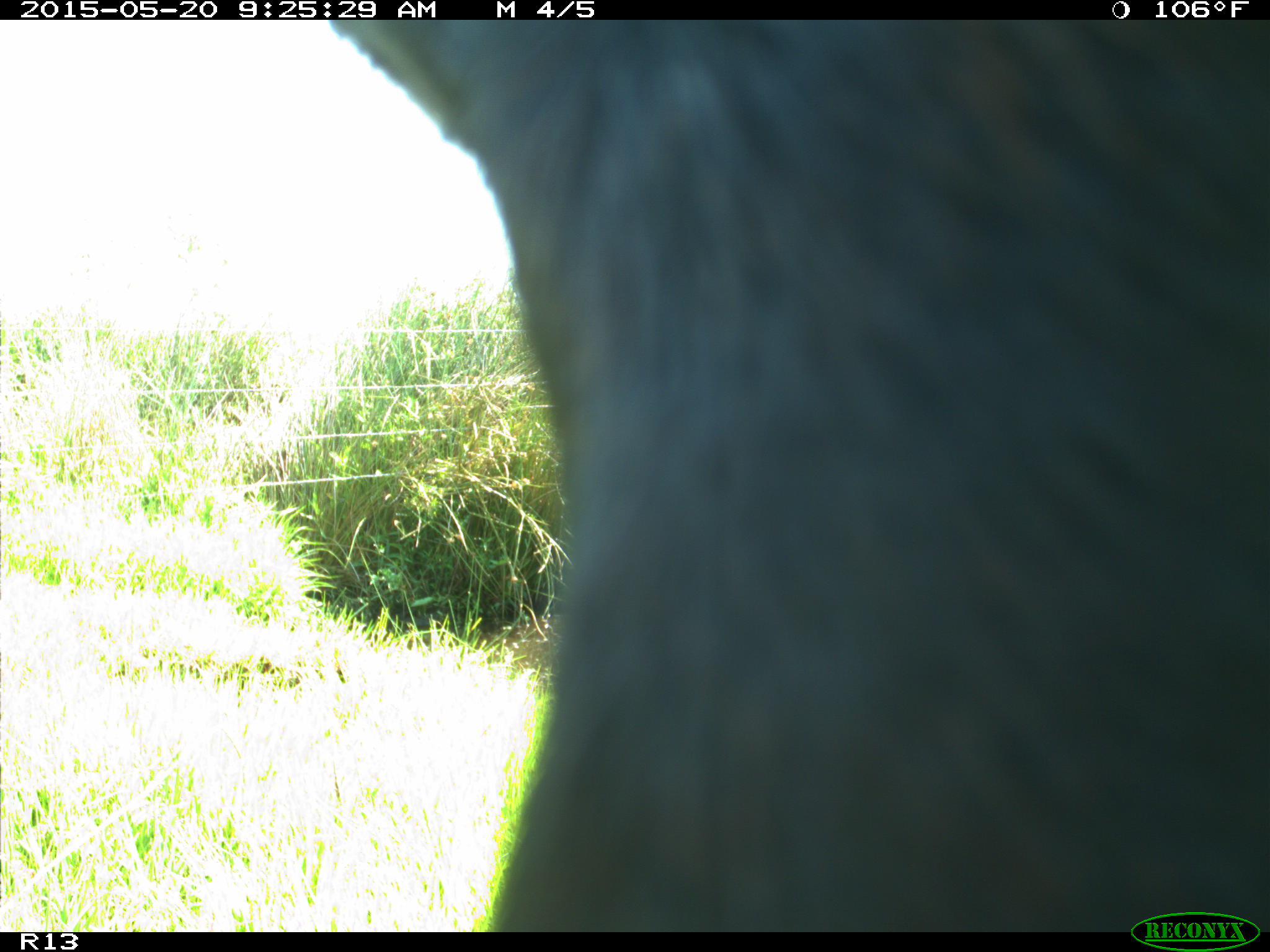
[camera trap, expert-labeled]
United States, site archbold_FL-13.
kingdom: Animalia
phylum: Chordata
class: Mammalia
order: Artiodactyla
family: Bovidae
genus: Bos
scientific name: Bos taurus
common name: domestic cow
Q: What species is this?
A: Bos taurus (domestic cow).